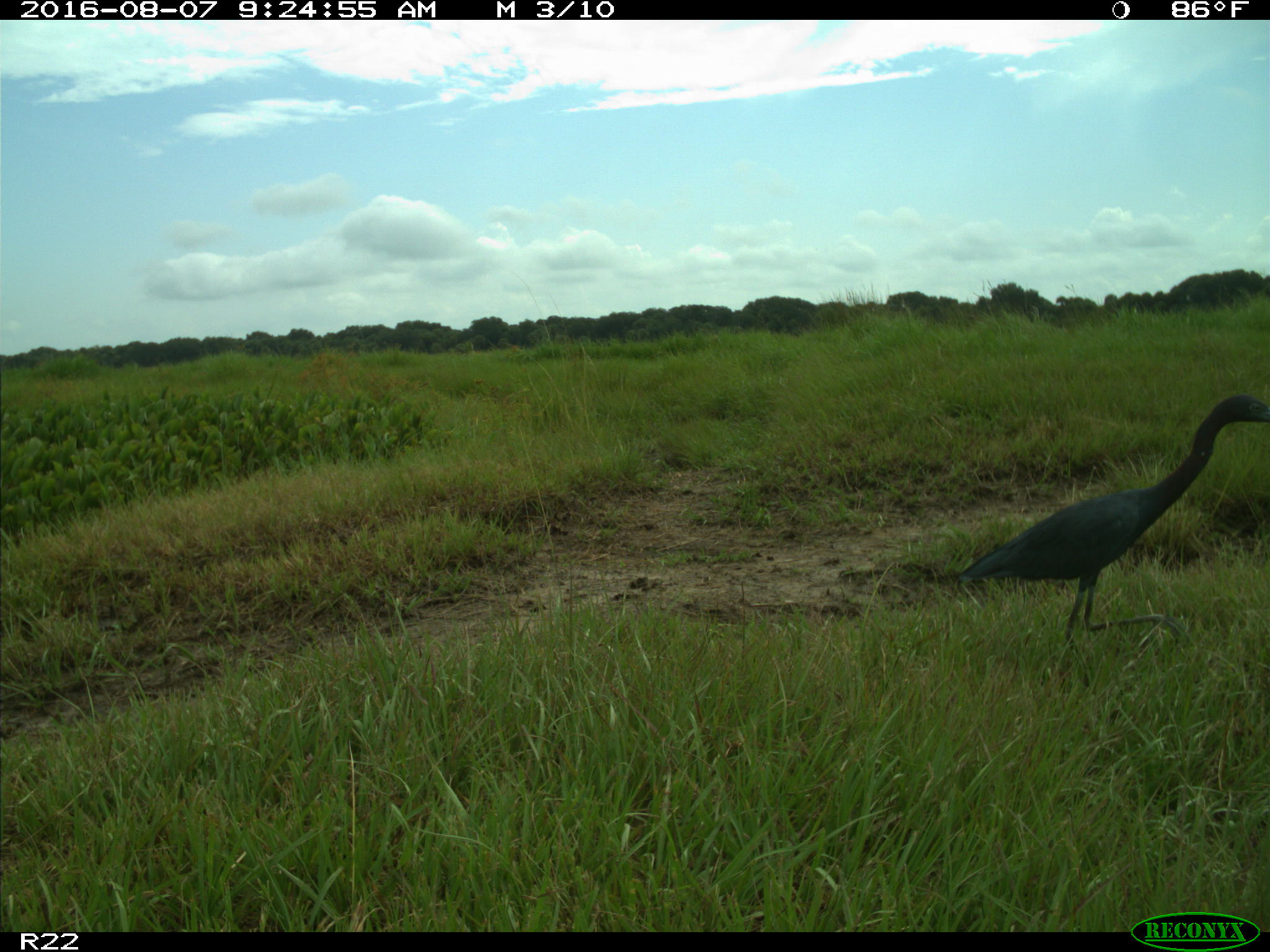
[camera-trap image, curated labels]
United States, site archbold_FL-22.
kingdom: Animalia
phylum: Chordata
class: Aves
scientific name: Aves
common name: birds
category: unidentified bird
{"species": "unidentified bird (birds) (Aves)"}